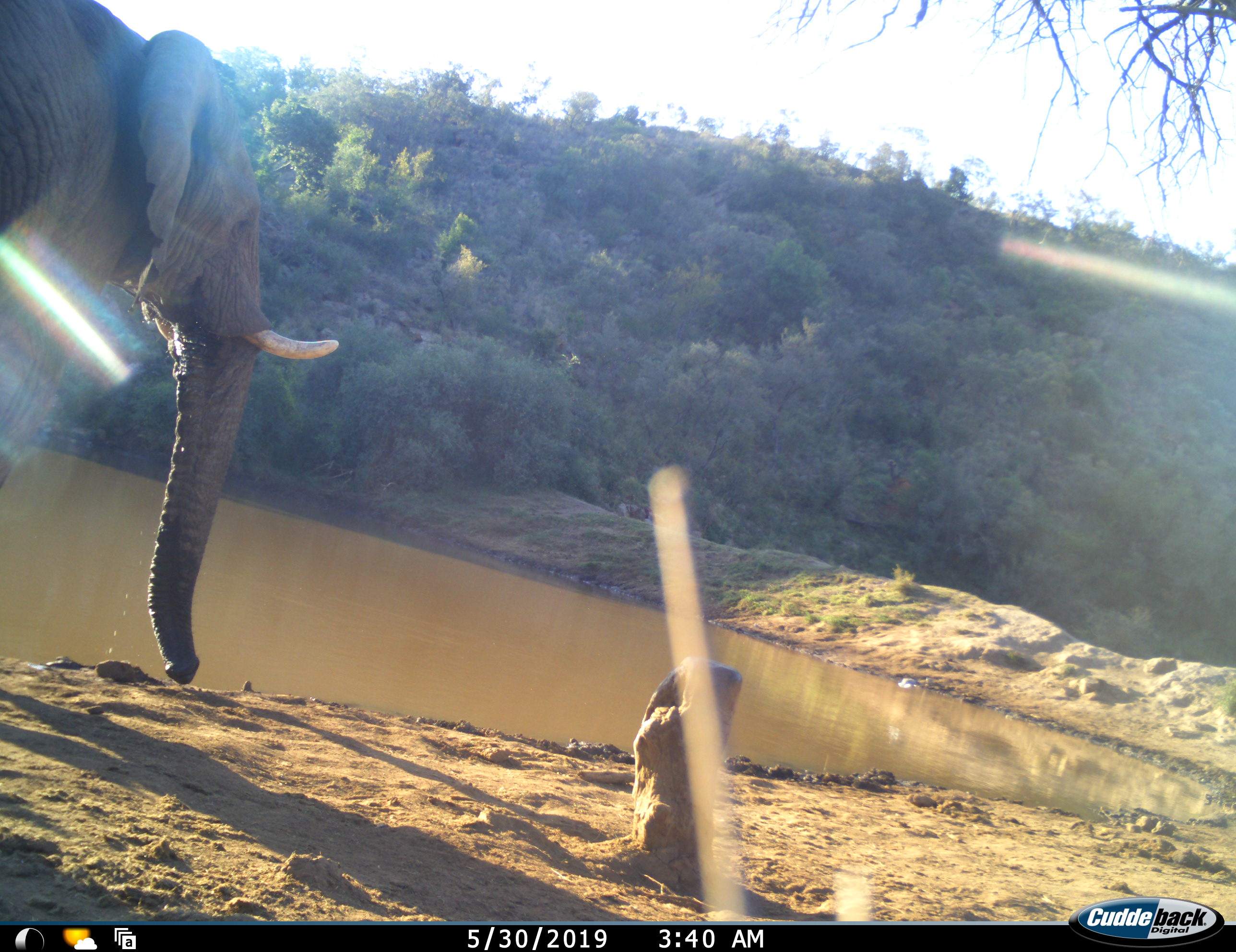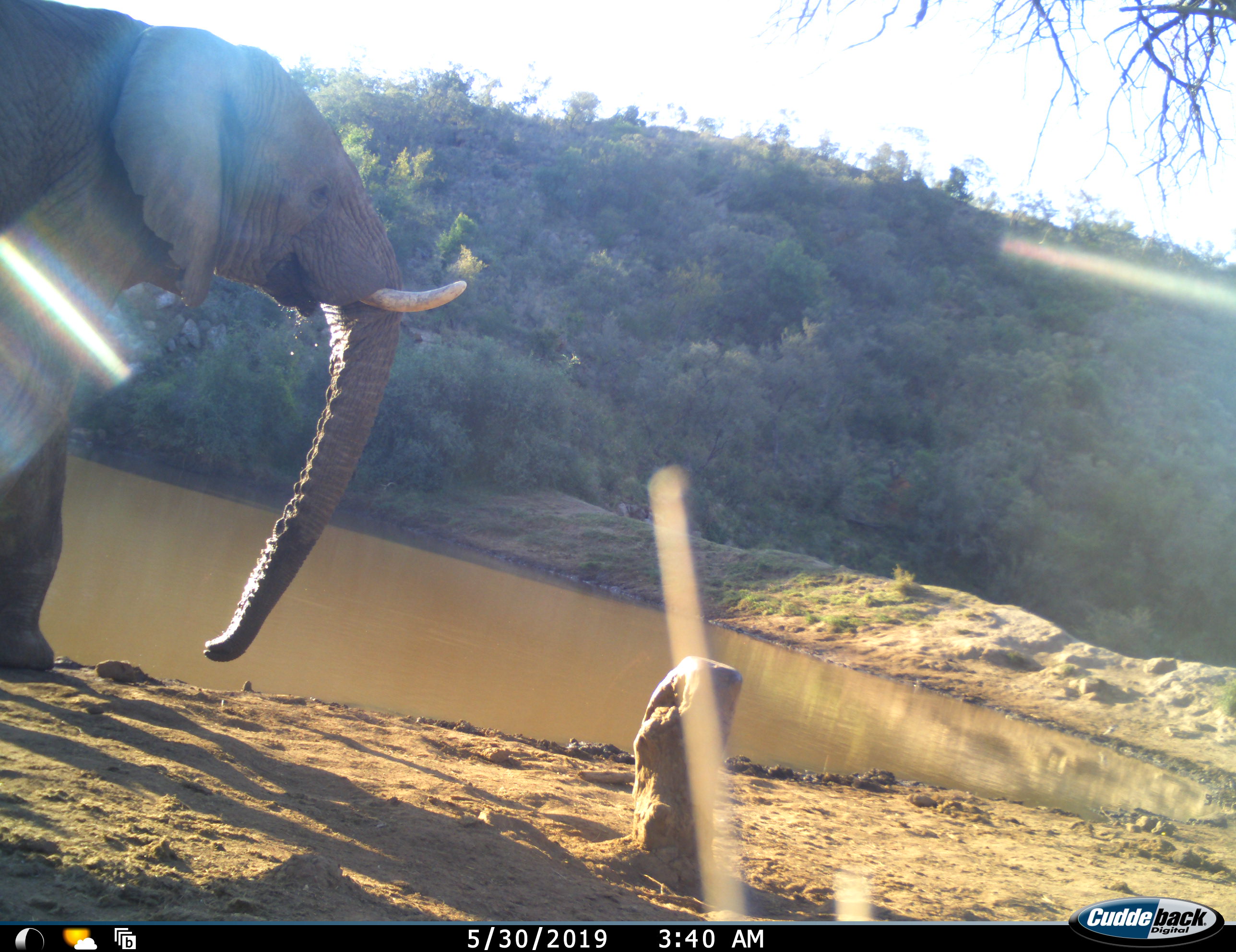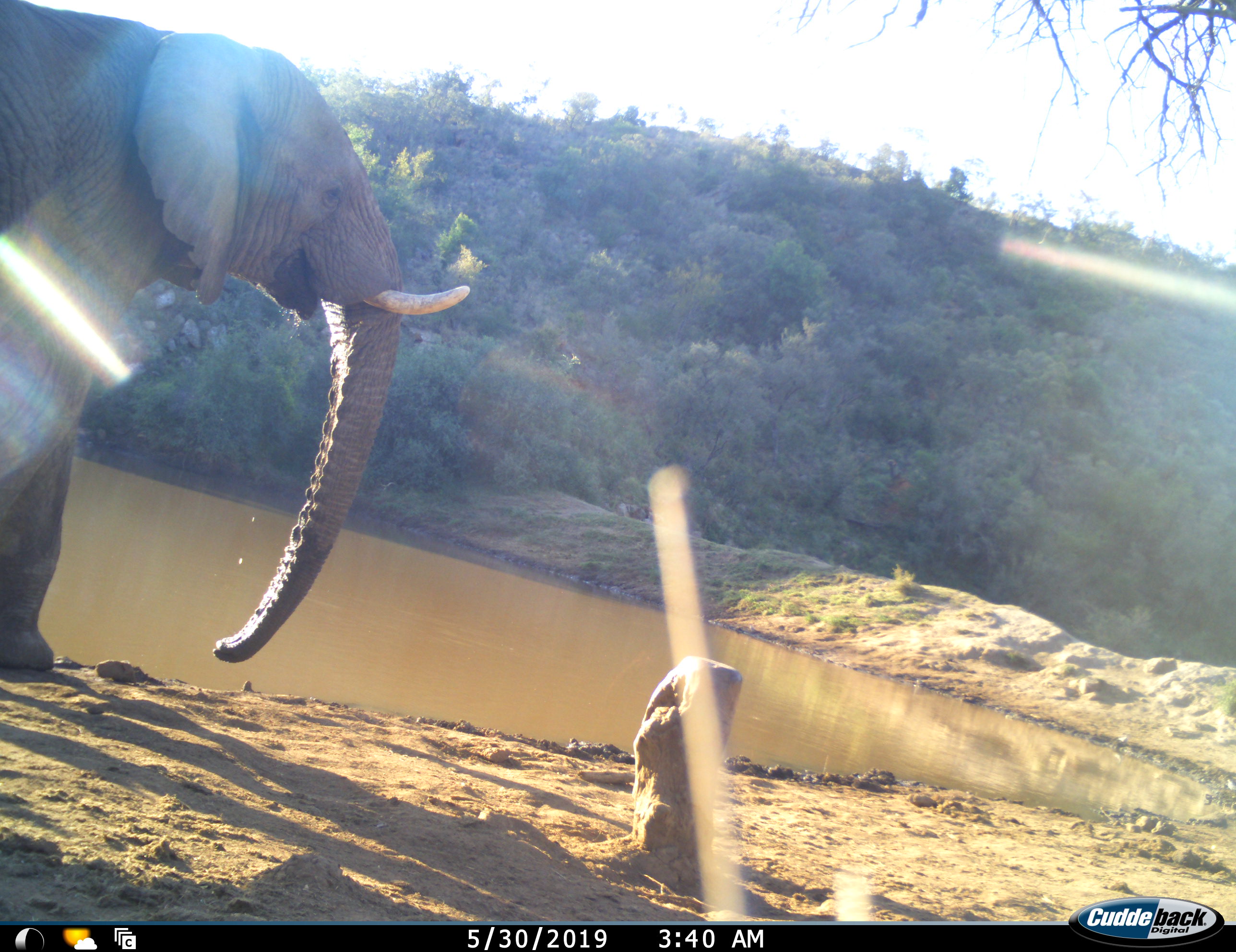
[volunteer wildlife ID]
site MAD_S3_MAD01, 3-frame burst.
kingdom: Animalia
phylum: Chordata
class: Mammalia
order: Proboscidea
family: Elephantidae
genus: Loxodonta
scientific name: Loxodonta africana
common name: african bush elephant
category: elephant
Elephant (african bush elephant) (Loxodonta africana), count 1. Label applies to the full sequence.